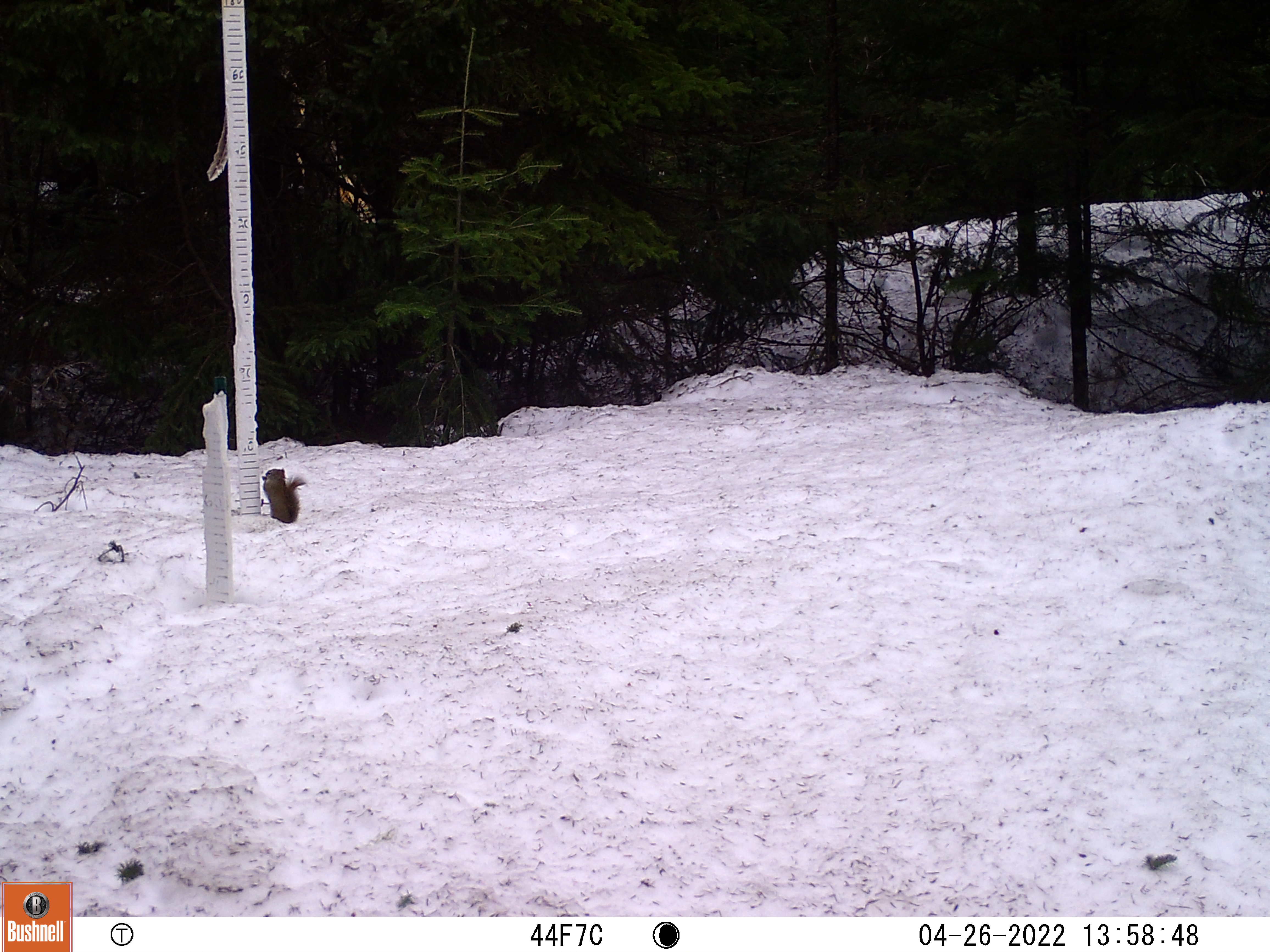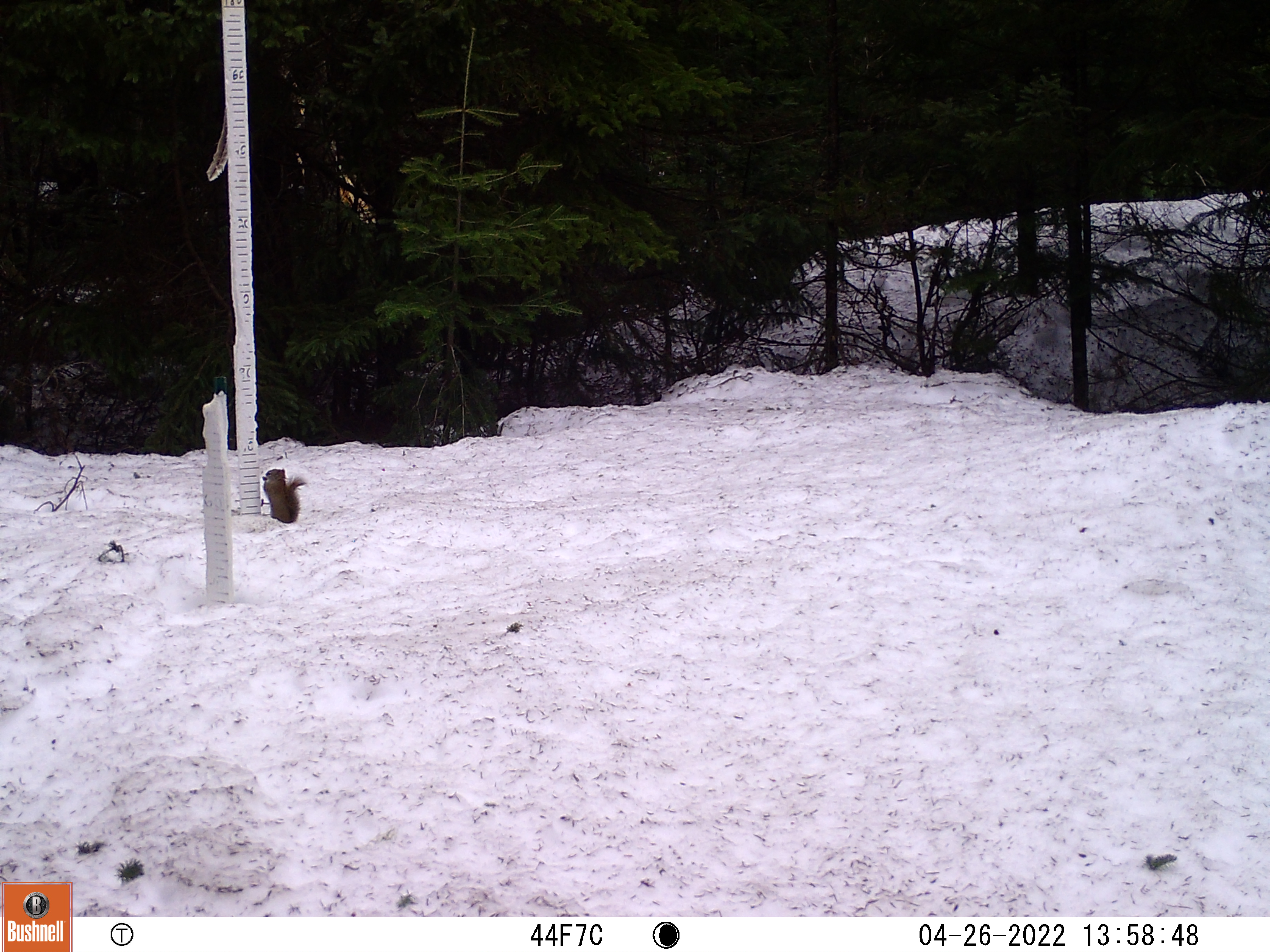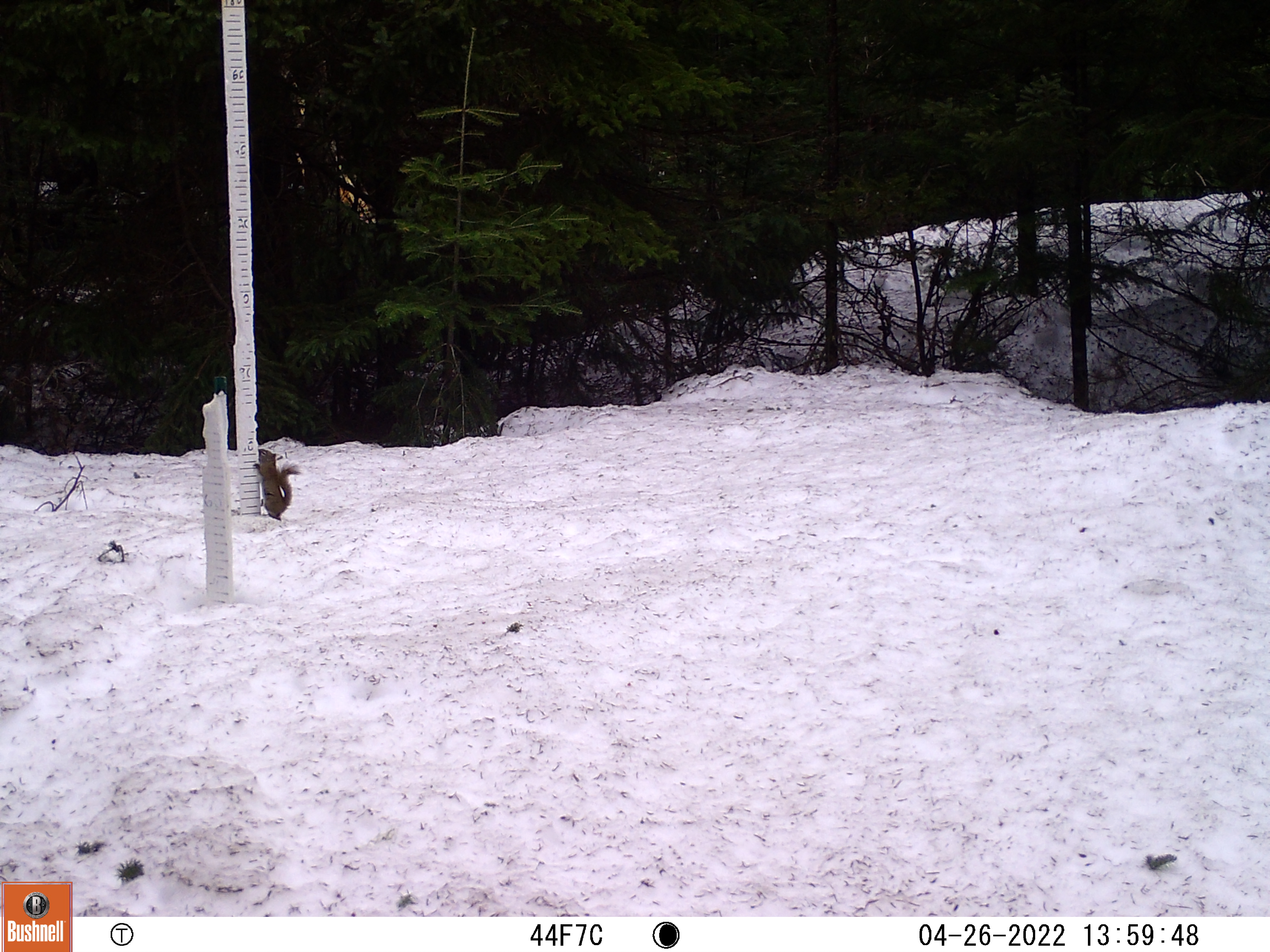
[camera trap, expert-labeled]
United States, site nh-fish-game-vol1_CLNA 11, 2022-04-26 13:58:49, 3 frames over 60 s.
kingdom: Animalia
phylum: Chordata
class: Mammalia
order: Rodentia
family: Sciuridae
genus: Sciurus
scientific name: Sciurus carolinensis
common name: gray squirrel